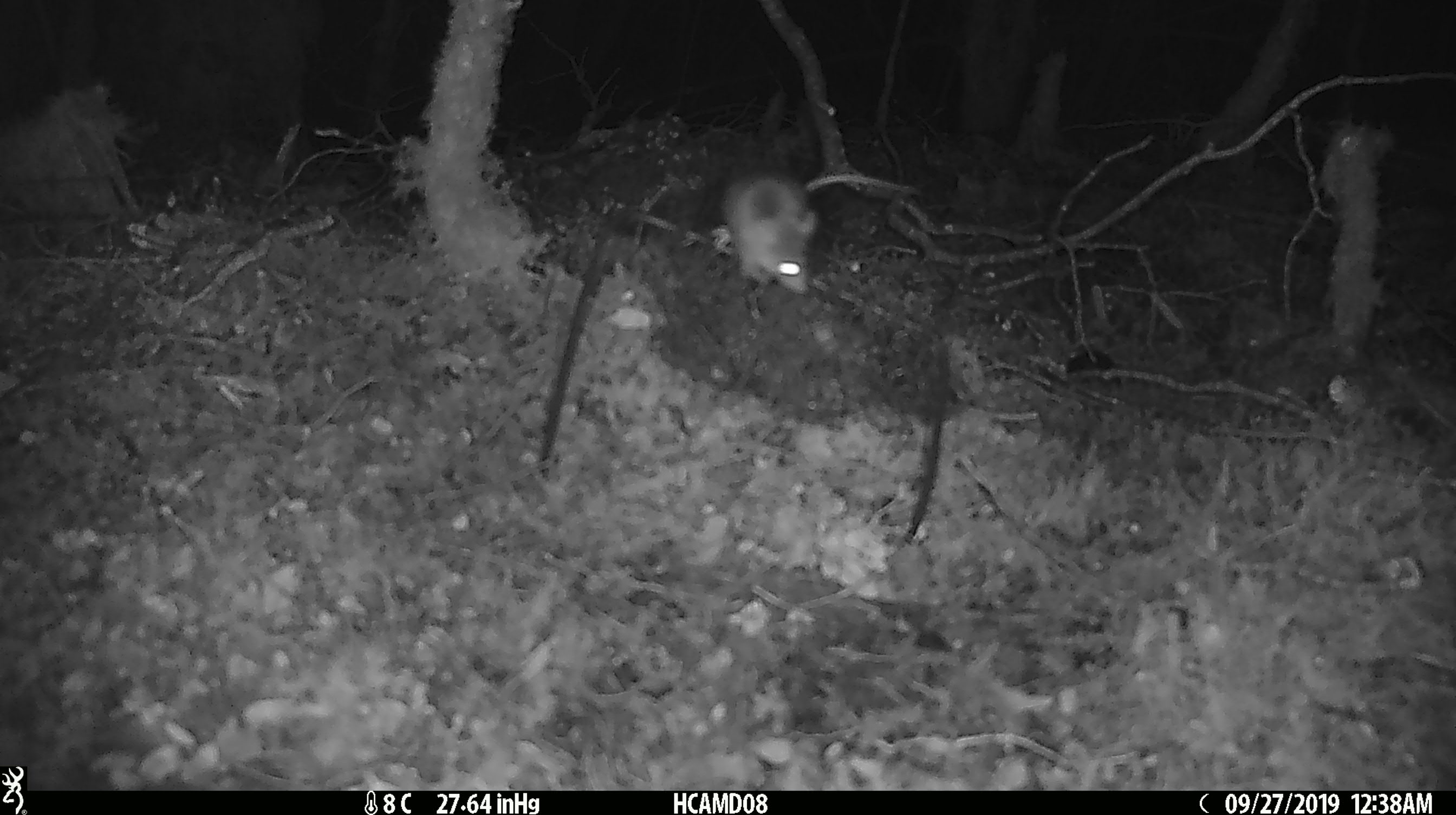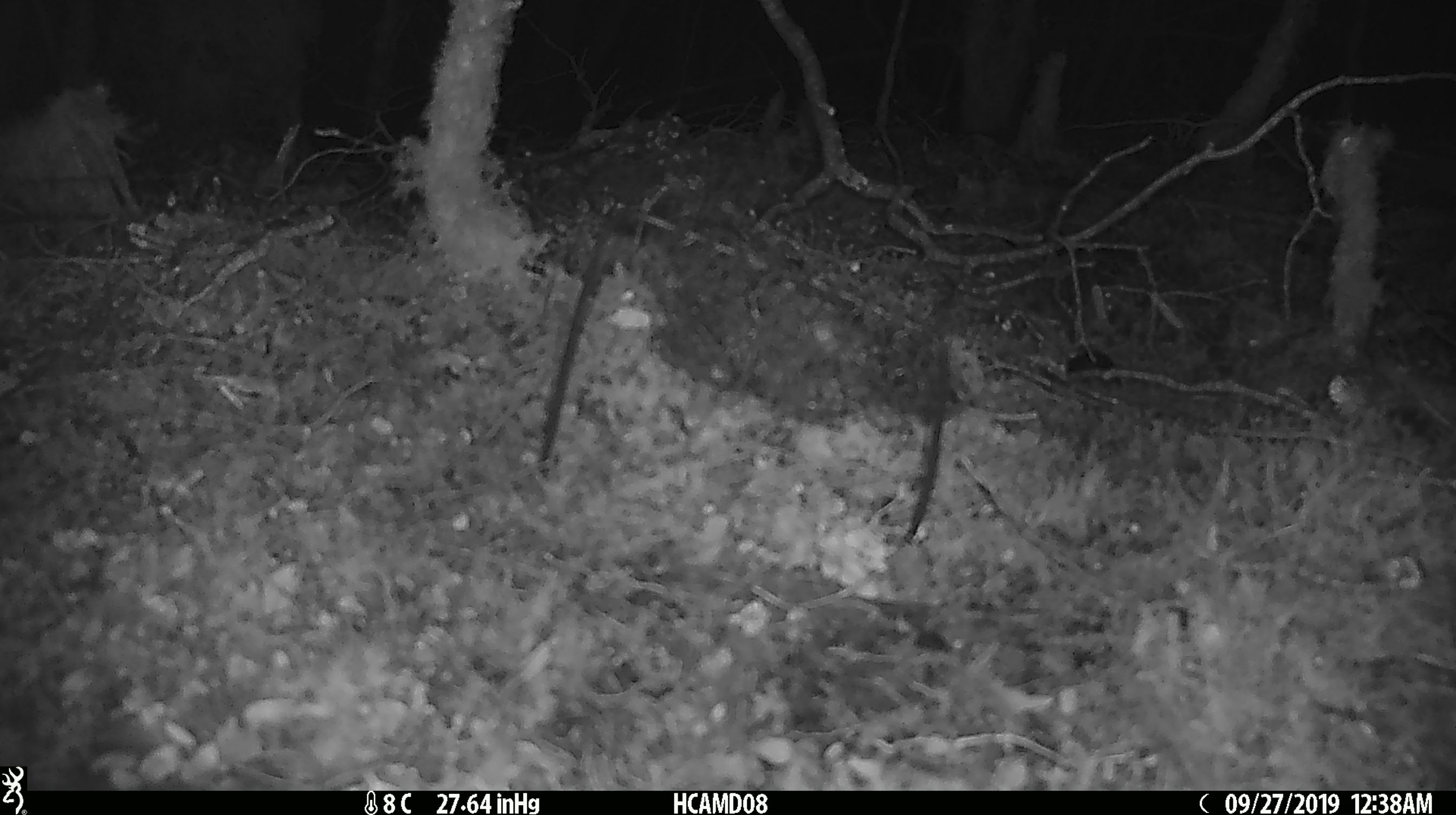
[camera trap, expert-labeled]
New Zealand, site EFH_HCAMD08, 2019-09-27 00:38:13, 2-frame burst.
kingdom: Animalia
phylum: Chordata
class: Mammalia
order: Rodentia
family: Muridae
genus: Mus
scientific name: Mus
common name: mouse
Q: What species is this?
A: Mouse (Mus).